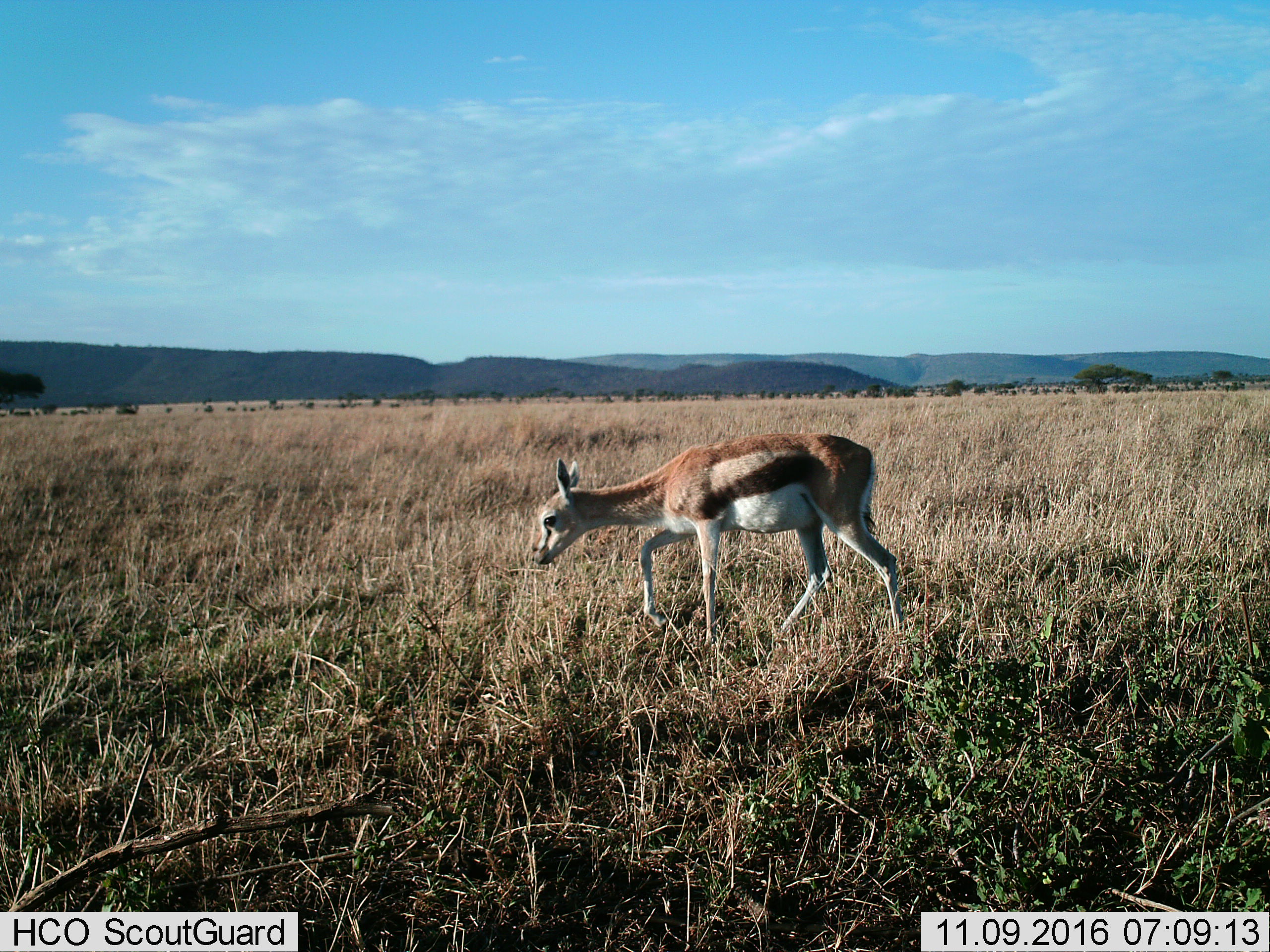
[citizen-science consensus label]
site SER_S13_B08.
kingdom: Animalia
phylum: Chordata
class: Mammalia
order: Artiodactyla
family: Bovidae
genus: Eudorcas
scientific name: Eudorcas thomsonii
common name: thomson's gazelle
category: gazellethomsons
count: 1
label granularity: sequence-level